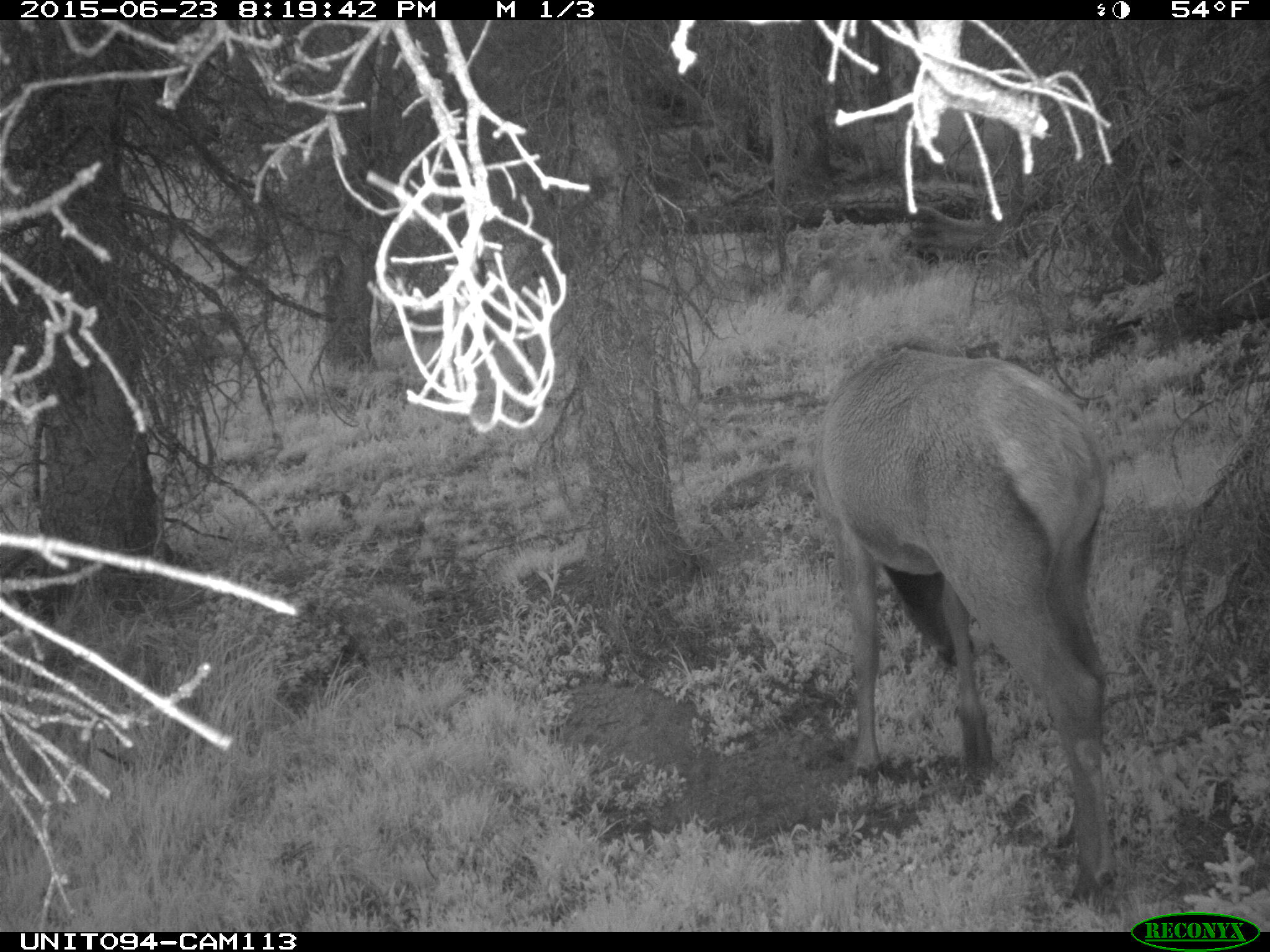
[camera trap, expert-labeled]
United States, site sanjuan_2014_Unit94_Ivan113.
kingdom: Animalia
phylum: Chordata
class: Mammalia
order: Artiodactyla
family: Cervidae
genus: Cervus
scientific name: Cervus elaphus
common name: red deer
Cervus elaphus (red deer).